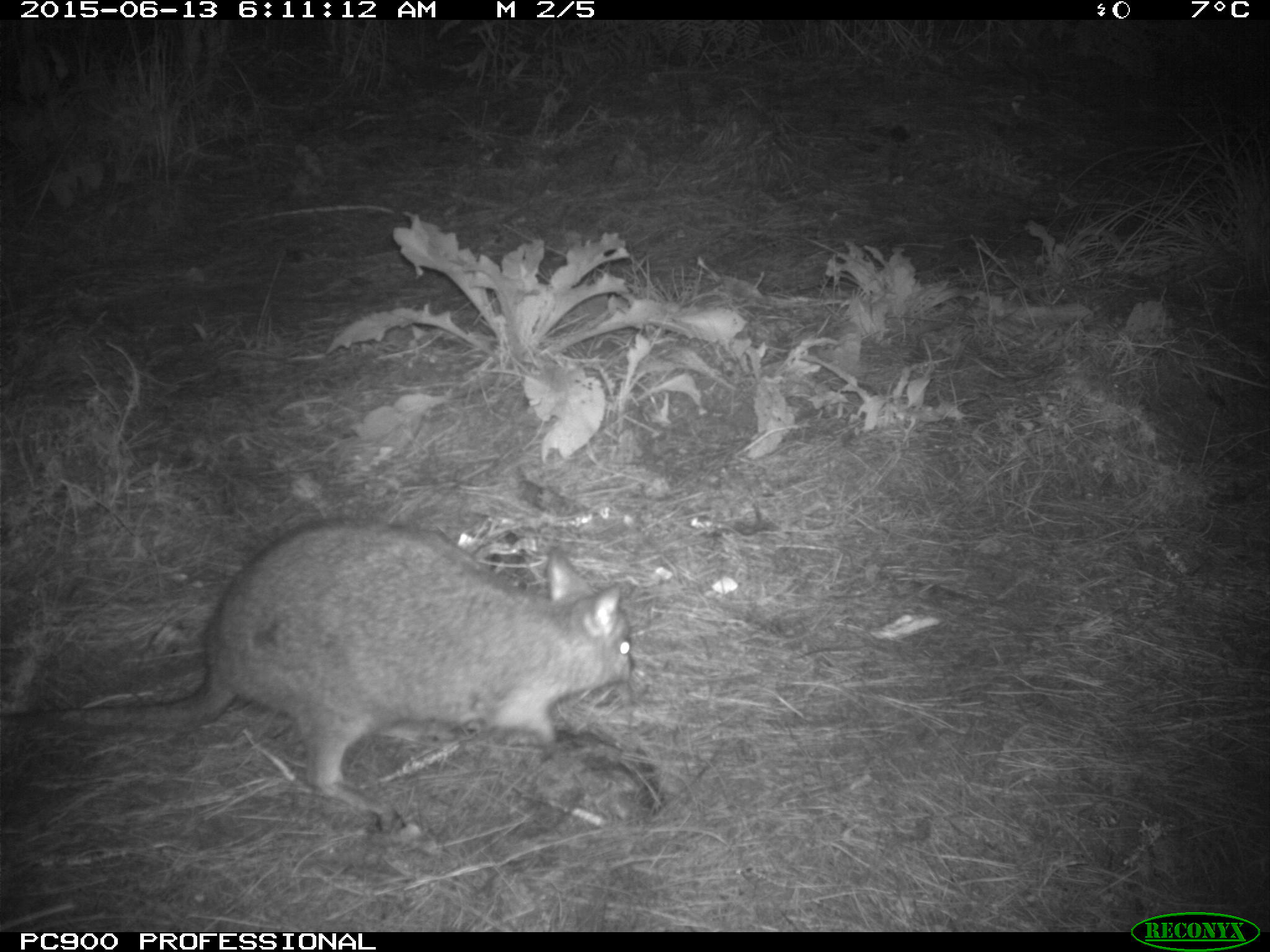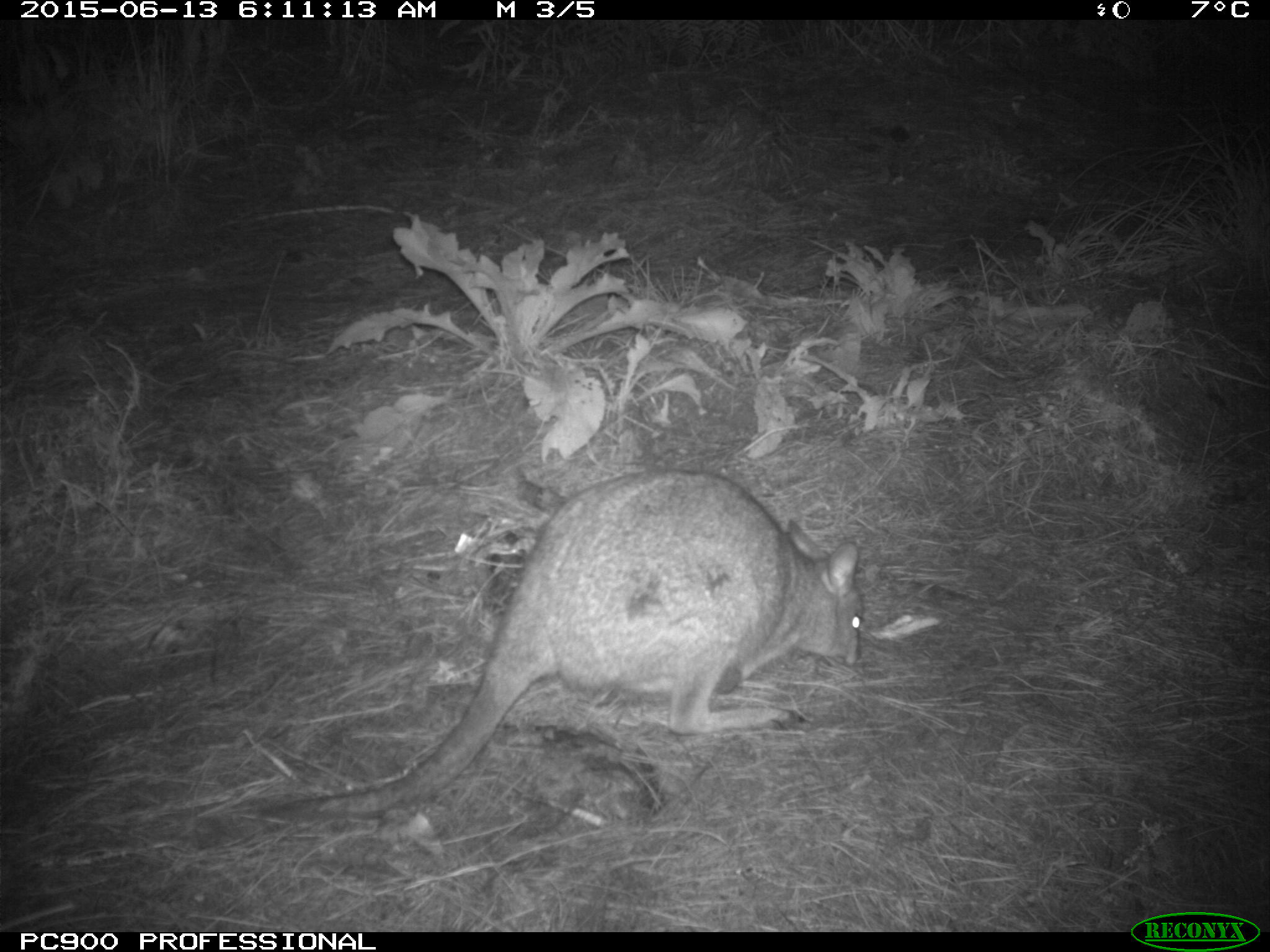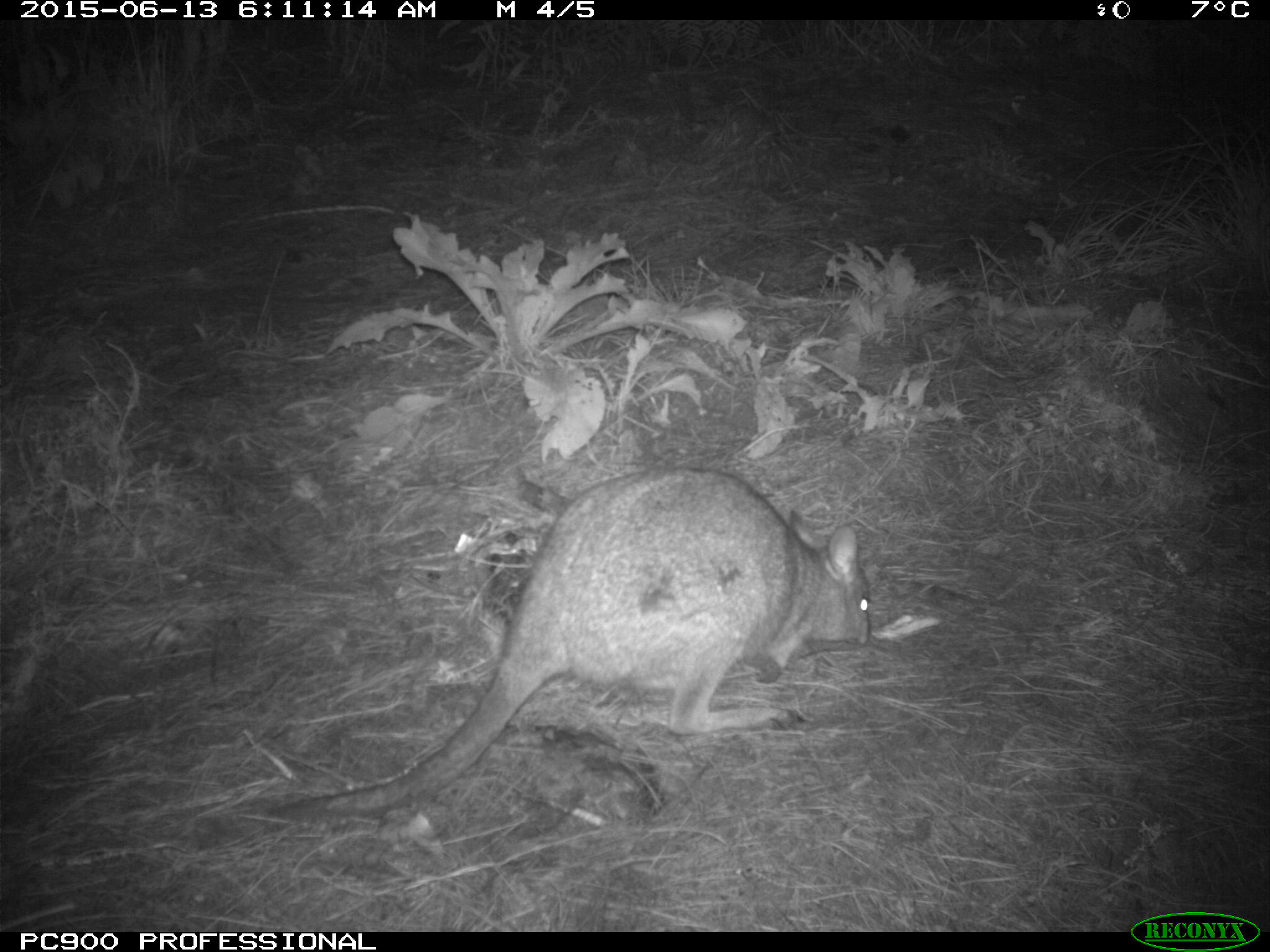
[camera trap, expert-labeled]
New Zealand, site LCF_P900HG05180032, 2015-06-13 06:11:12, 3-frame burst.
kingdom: Animalia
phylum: Chordata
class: Mammalia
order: Diprotodontia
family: Macropodidae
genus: Notamacropus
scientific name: Notamacropus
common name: wallaby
Wallaby (Notamacropus).